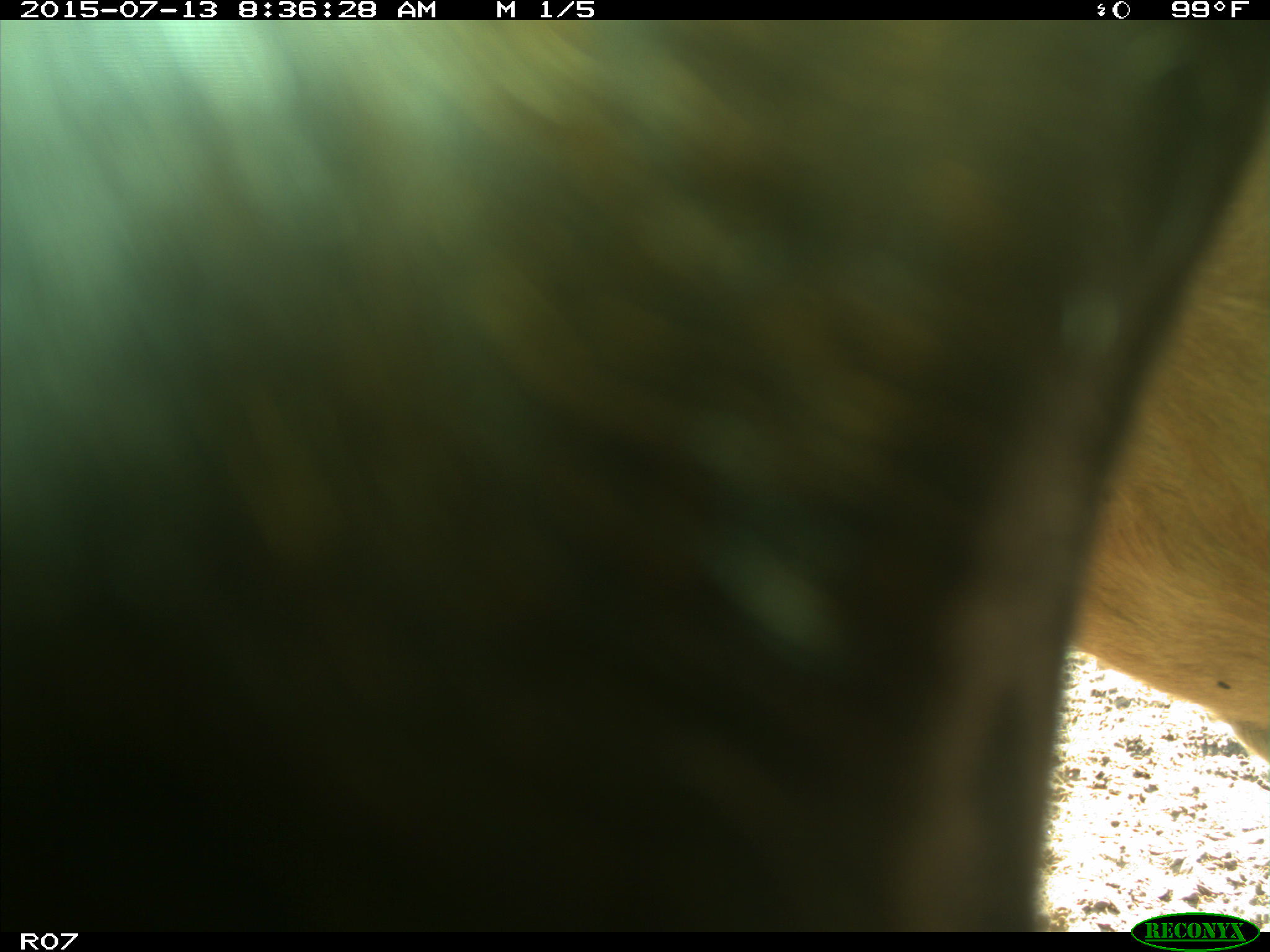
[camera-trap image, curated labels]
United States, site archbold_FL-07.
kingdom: Animalia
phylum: Chordata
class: Mammalia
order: Artiodactyla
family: Bovidae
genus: Bos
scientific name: Bos taurus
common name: domestic cow